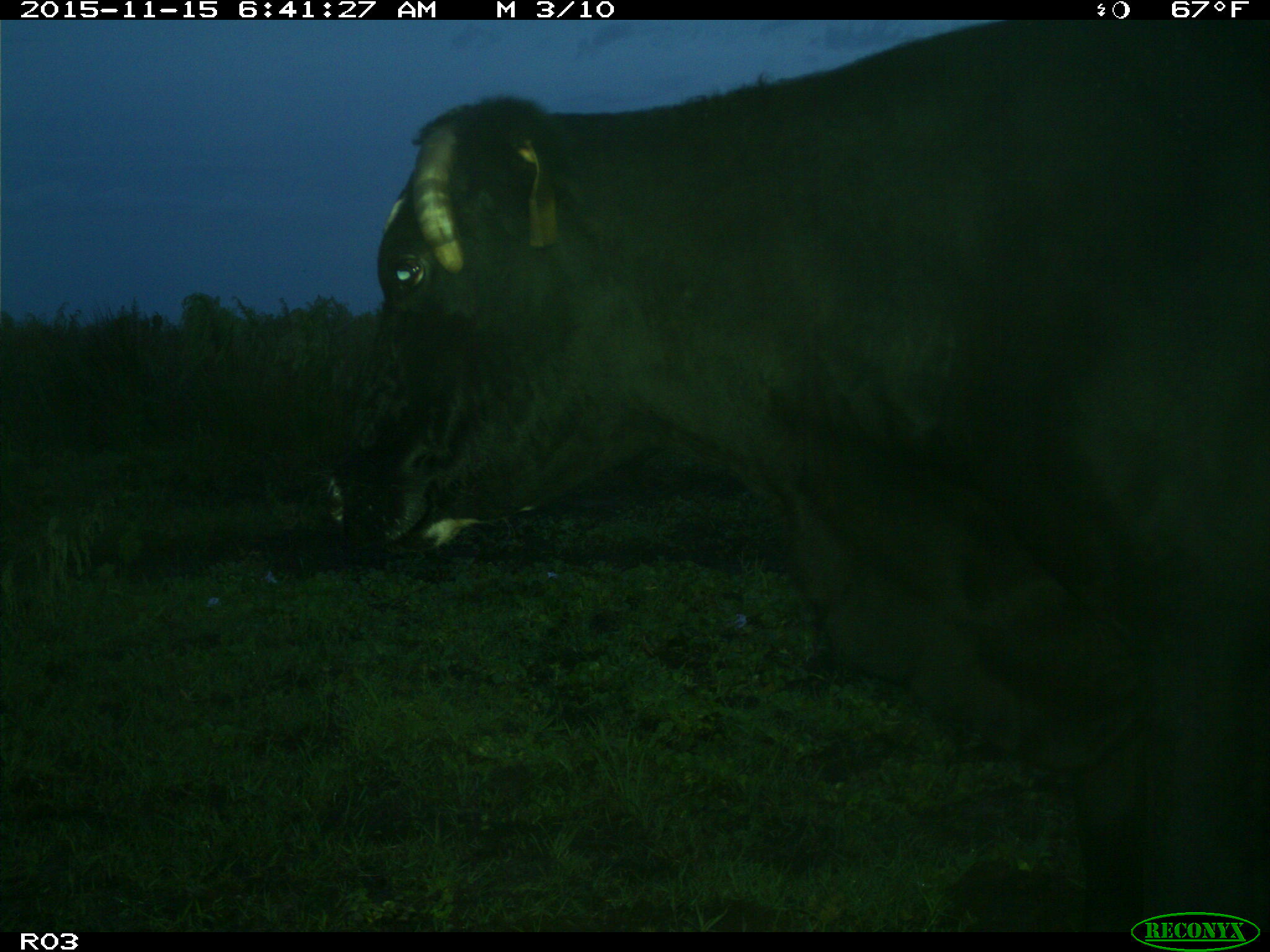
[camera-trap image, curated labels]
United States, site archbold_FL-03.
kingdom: Animalia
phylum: Chordata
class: Mammalia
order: Artiodactyla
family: Bovidae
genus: Bos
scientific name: Bos taurus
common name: domestic cow